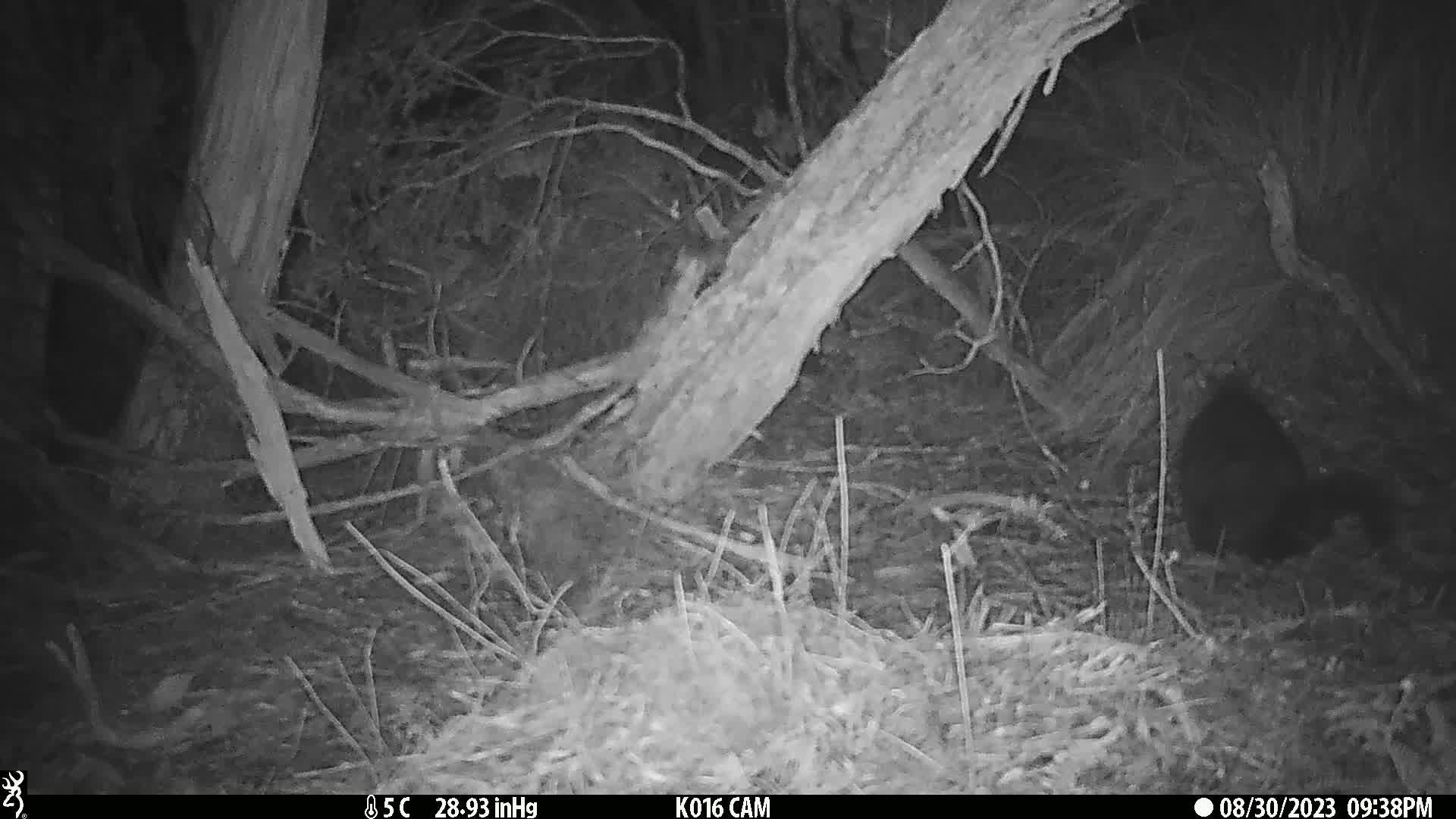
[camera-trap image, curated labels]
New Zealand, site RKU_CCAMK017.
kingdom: Animalia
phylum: Chordata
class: Mammalia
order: Diprotodontia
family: Phalangeridae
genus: Trichosurus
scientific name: Trichosurus vulpecula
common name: common brushtail possum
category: possum